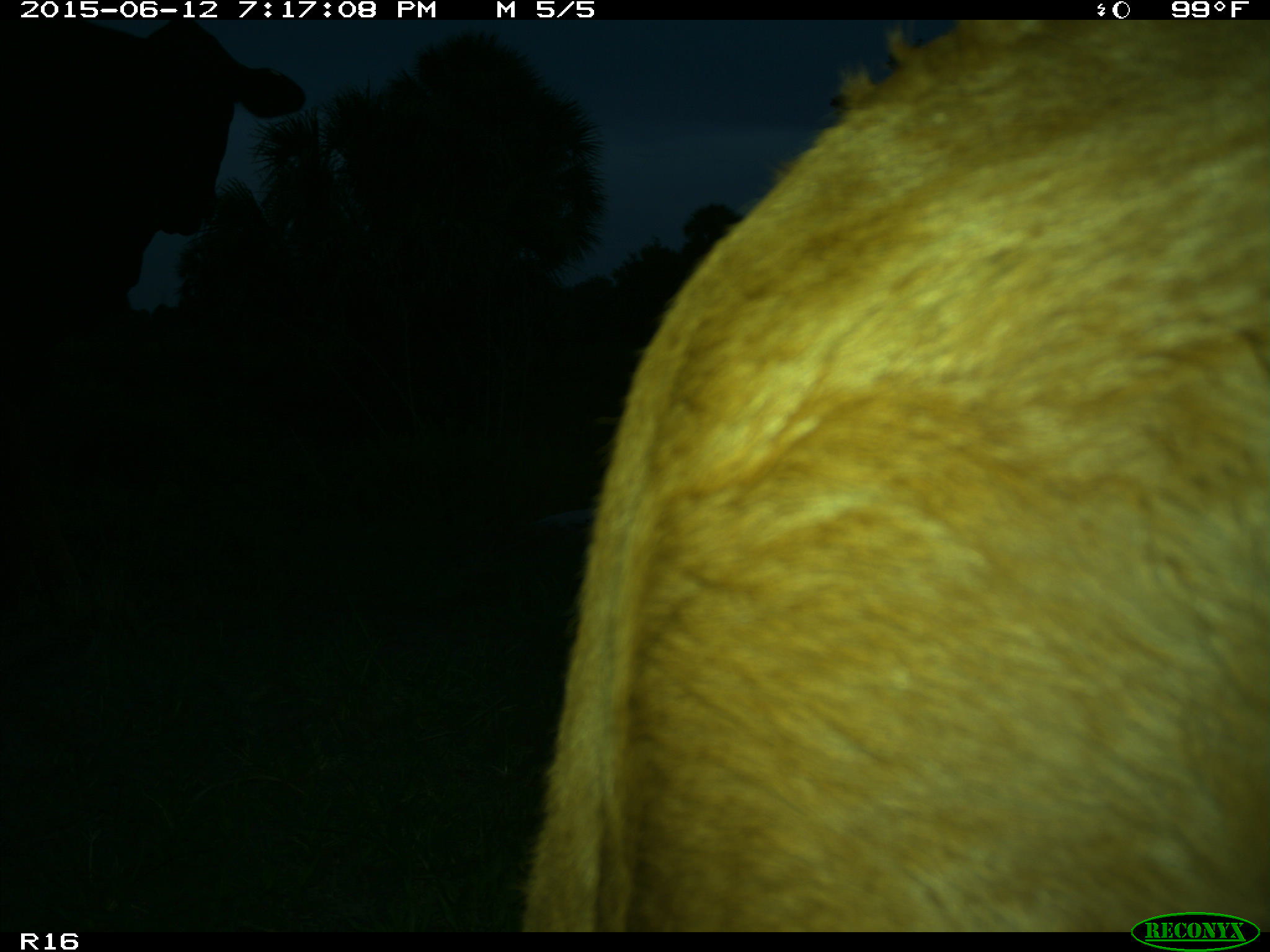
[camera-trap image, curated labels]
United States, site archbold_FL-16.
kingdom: Animalia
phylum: Chordata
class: Mammalia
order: Artiodactyla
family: Bovidae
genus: Bos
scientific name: Bos taurus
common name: domestic cow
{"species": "Bos taurus (domestic cow)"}